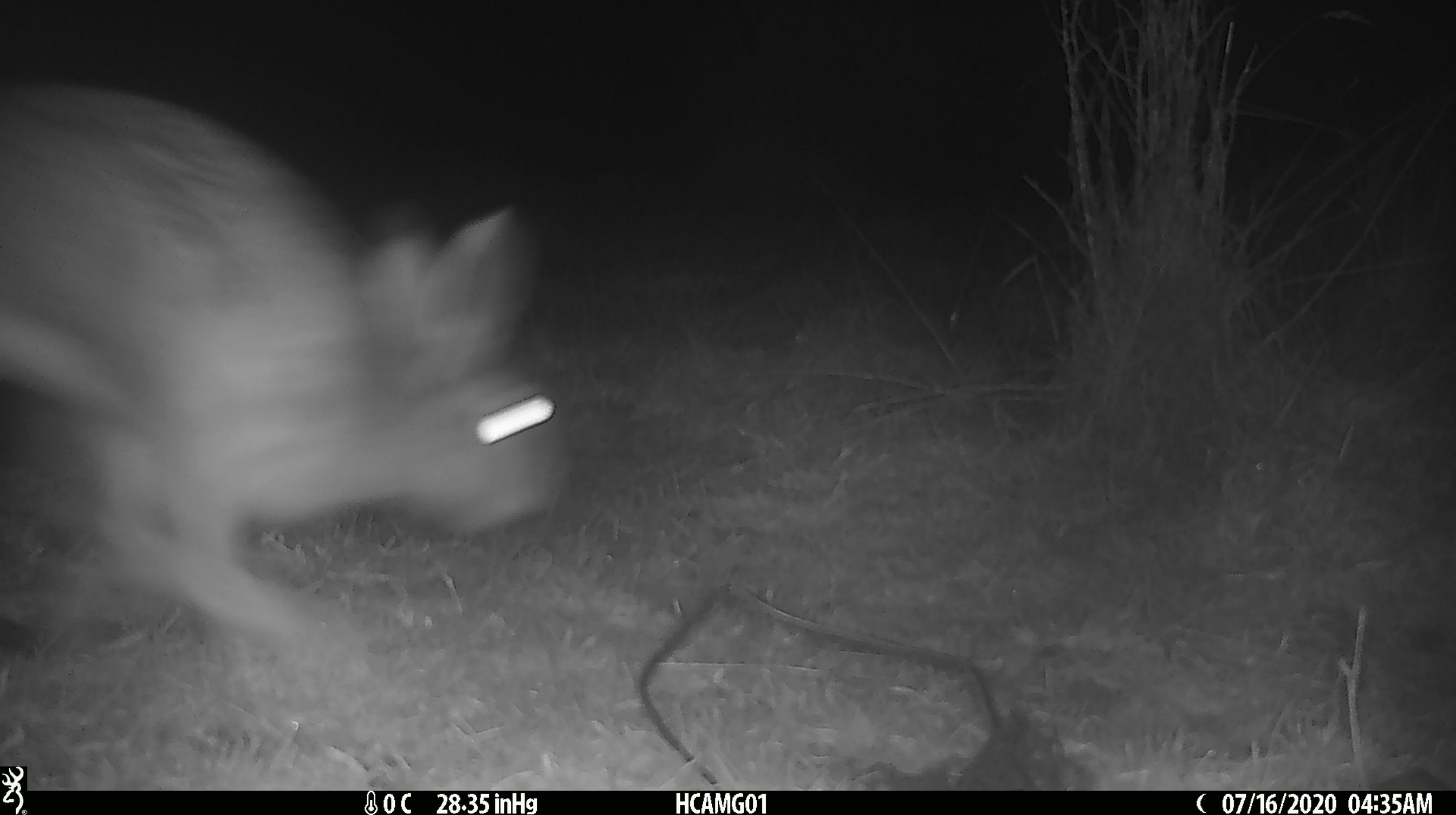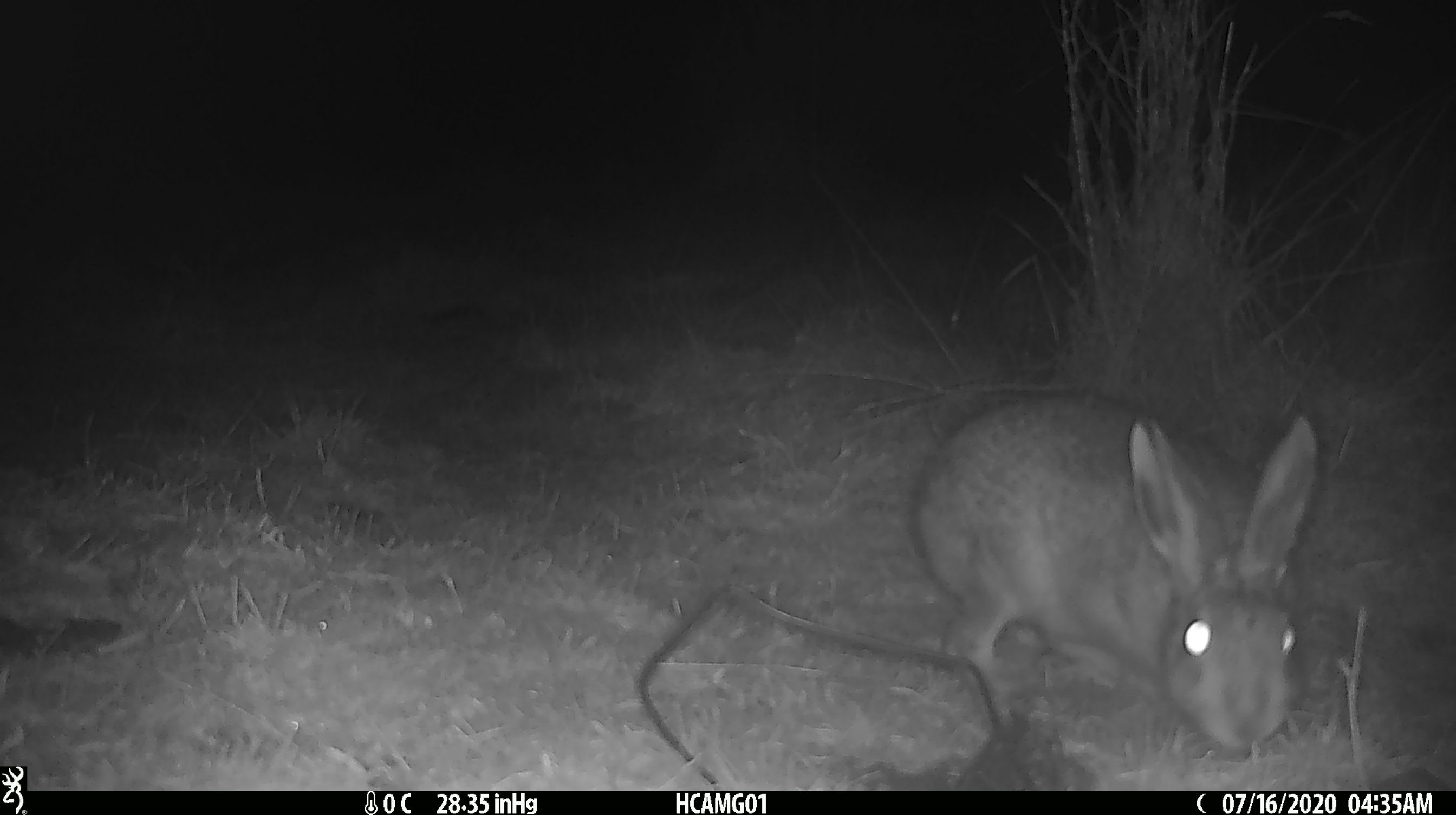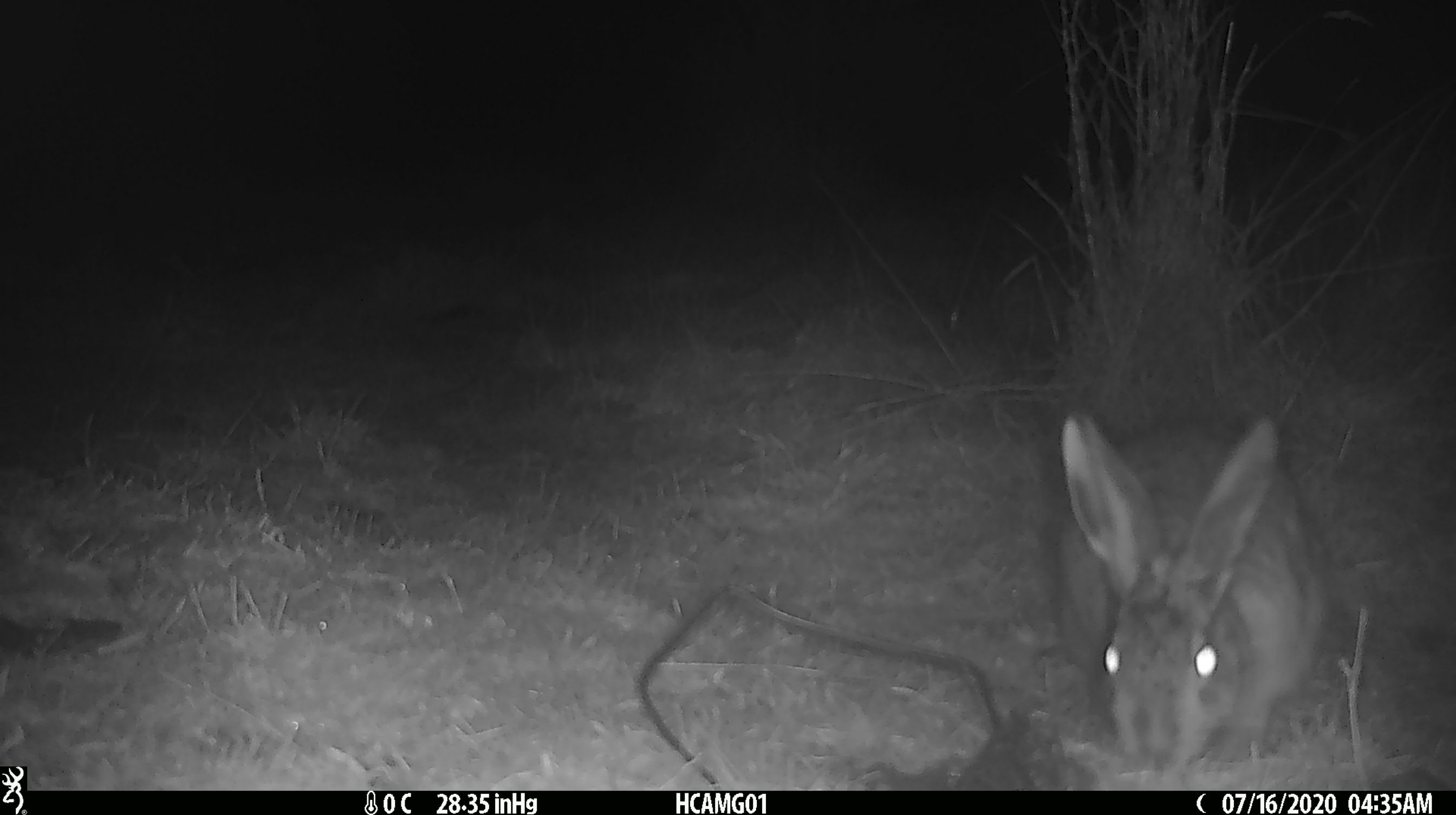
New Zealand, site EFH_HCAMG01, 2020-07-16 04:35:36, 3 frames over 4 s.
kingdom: Animalia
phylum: Chordata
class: Mammalia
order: Lagomorpha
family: Leporidae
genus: Lepus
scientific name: Lepus europaeus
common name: brown hare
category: hare